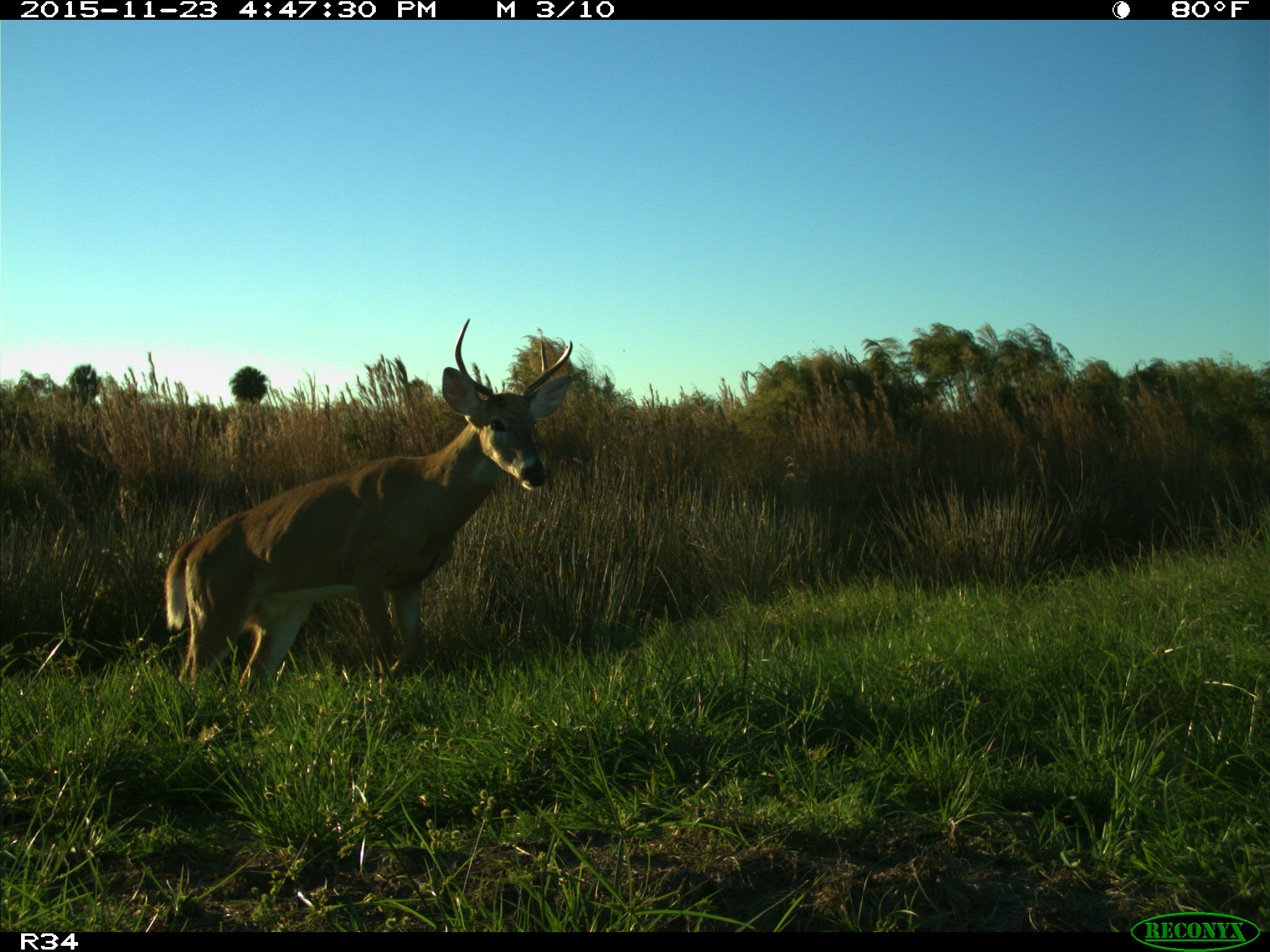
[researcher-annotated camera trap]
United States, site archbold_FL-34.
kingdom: Animalia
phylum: Chordata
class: Mammalia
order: Artiodactyla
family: Cervidae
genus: Odocoileus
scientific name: Odocoileus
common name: deer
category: unidentified deer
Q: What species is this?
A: Unidentified deer (deer) (Odocoileus).